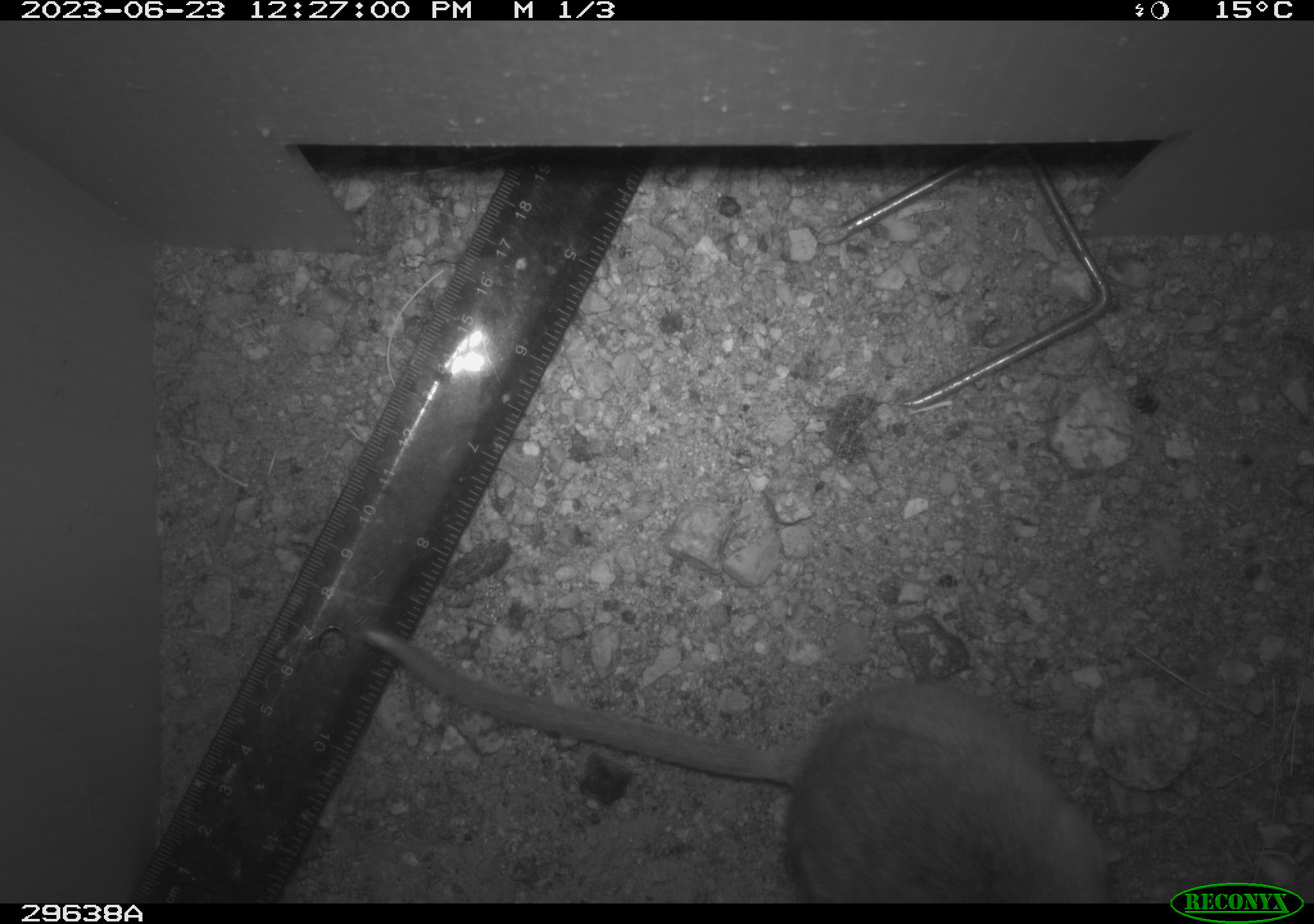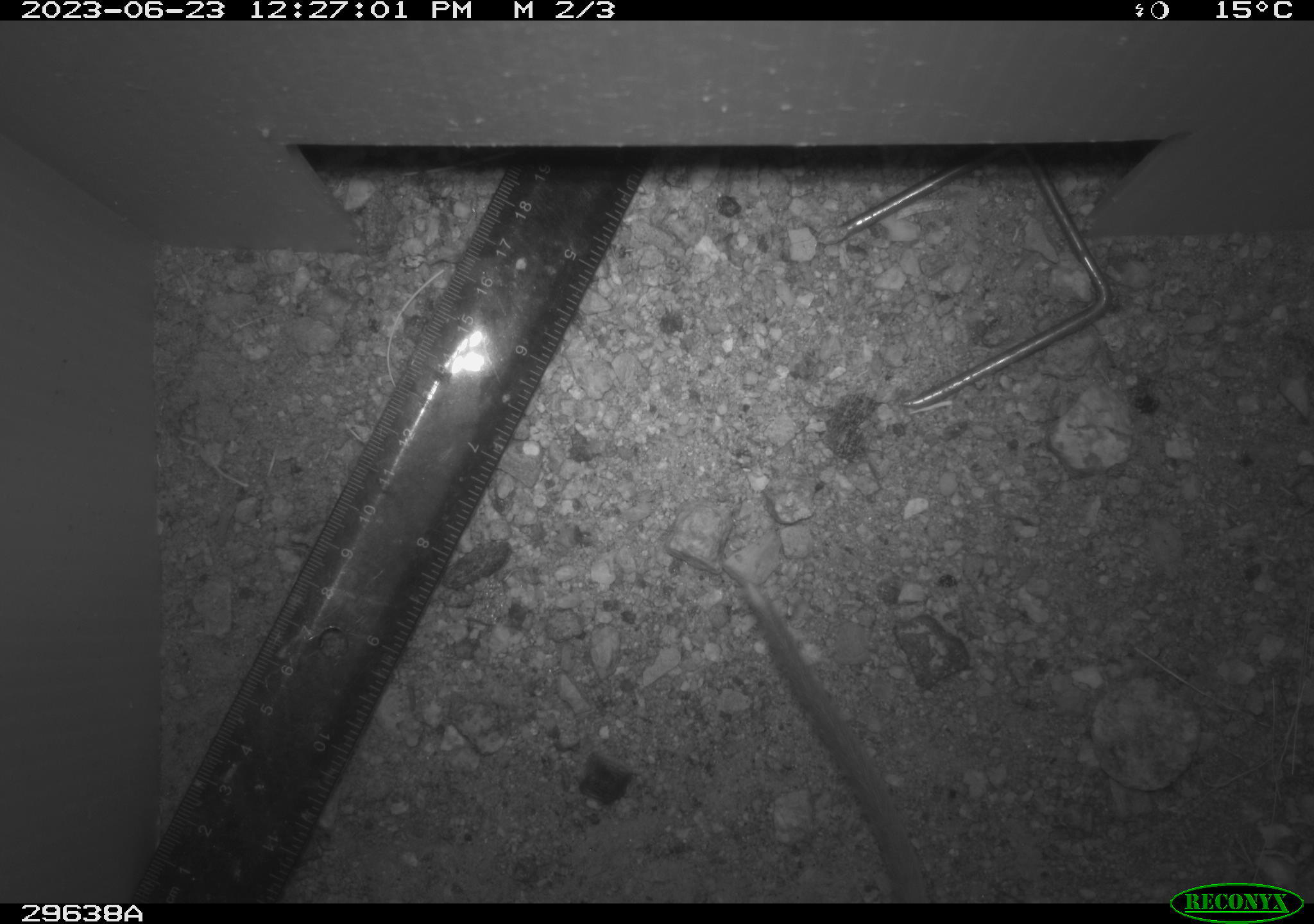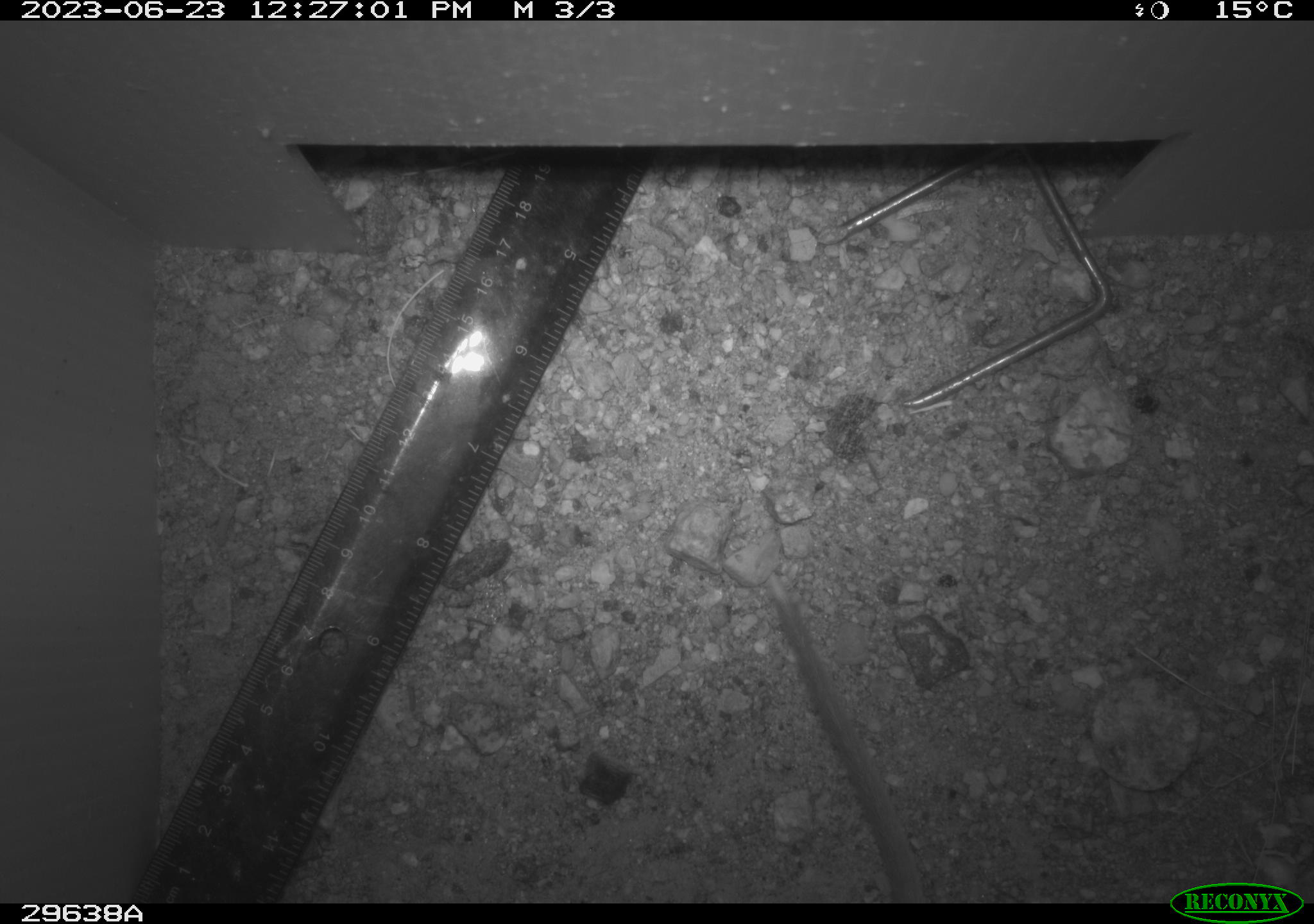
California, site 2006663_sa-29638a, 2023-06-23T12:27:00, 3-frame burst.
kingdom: Animalia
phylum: Chordata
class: Mammalia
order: Rodentia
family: Cricetidae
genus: Neotoma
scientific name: Neotoma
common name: pack rat or woodrat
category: neotoma species